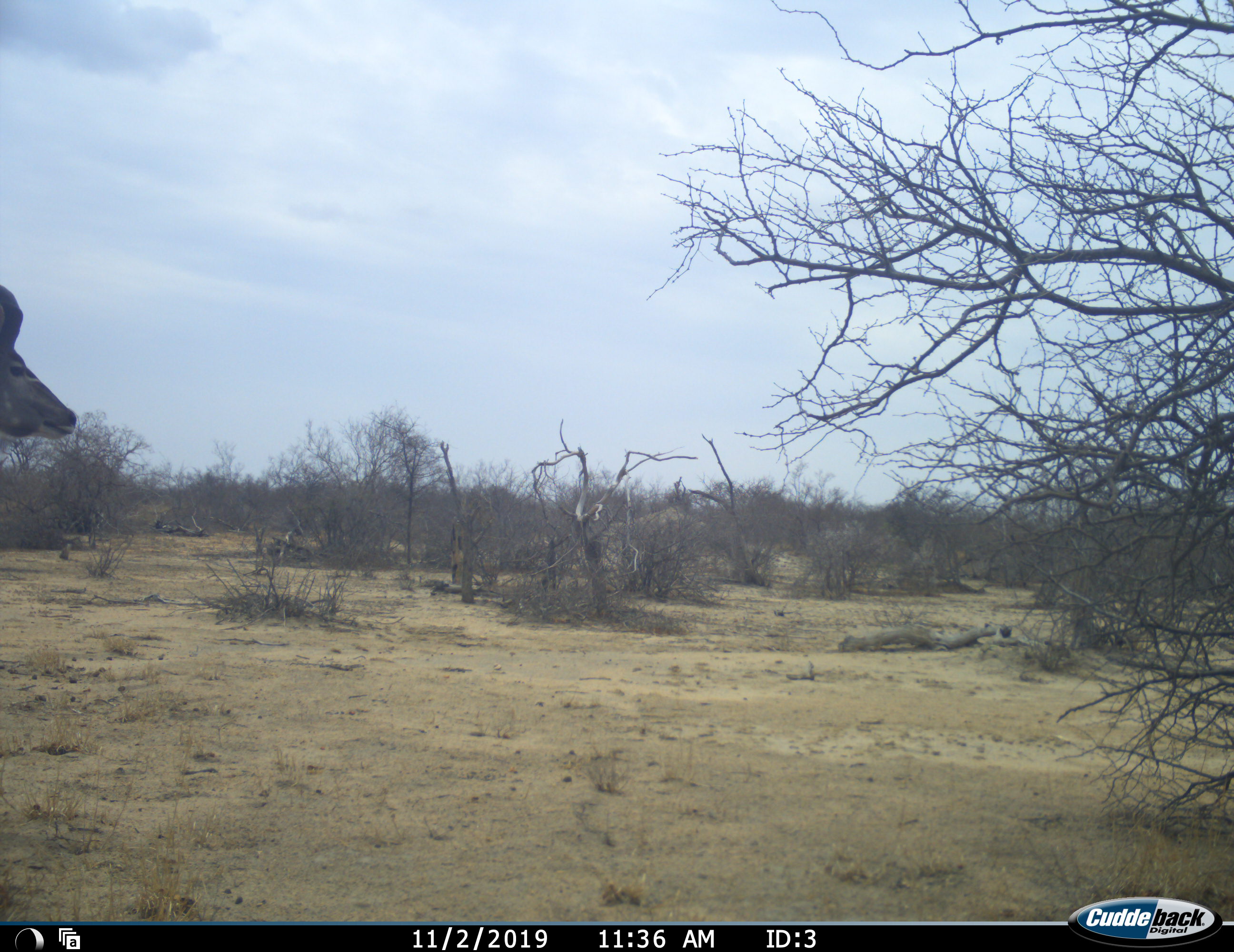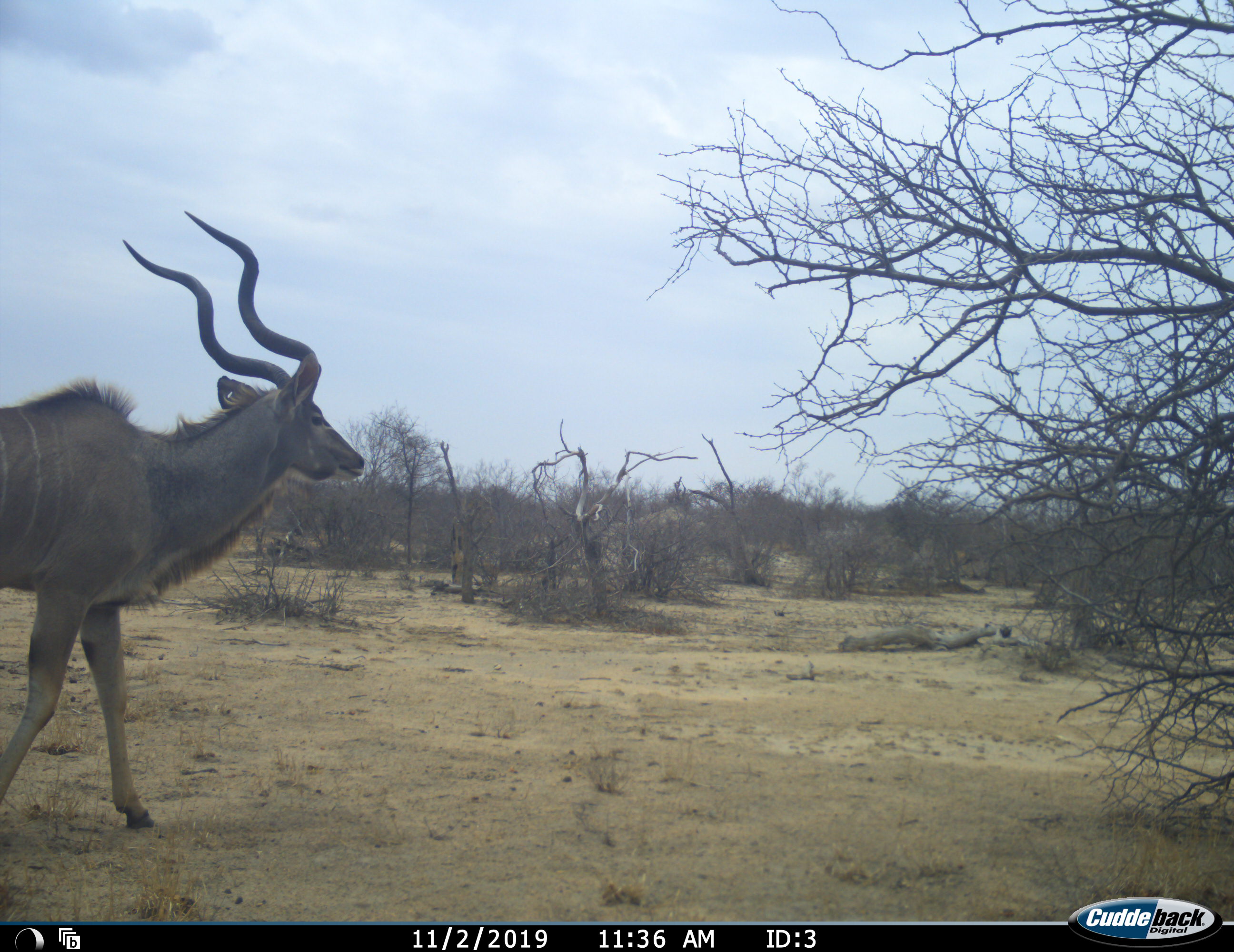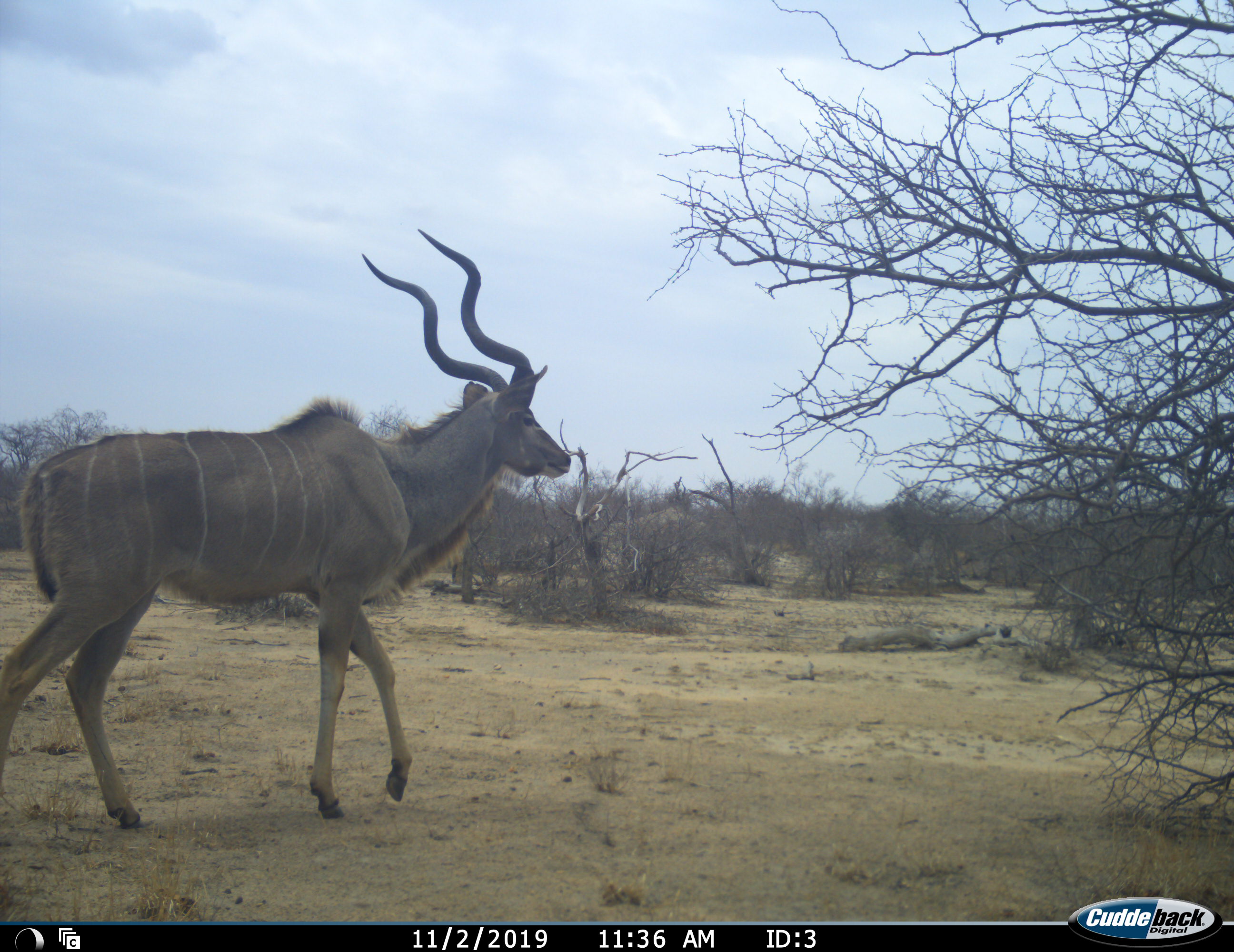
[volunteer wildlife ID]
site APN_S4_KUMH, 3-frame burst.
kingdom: Animalia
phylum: Chordata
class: Mammalia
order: Artiodactyla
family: Bovidae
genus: Tragelaphus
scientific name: Tragelaphus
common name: kudu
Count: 1.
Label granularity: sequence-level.